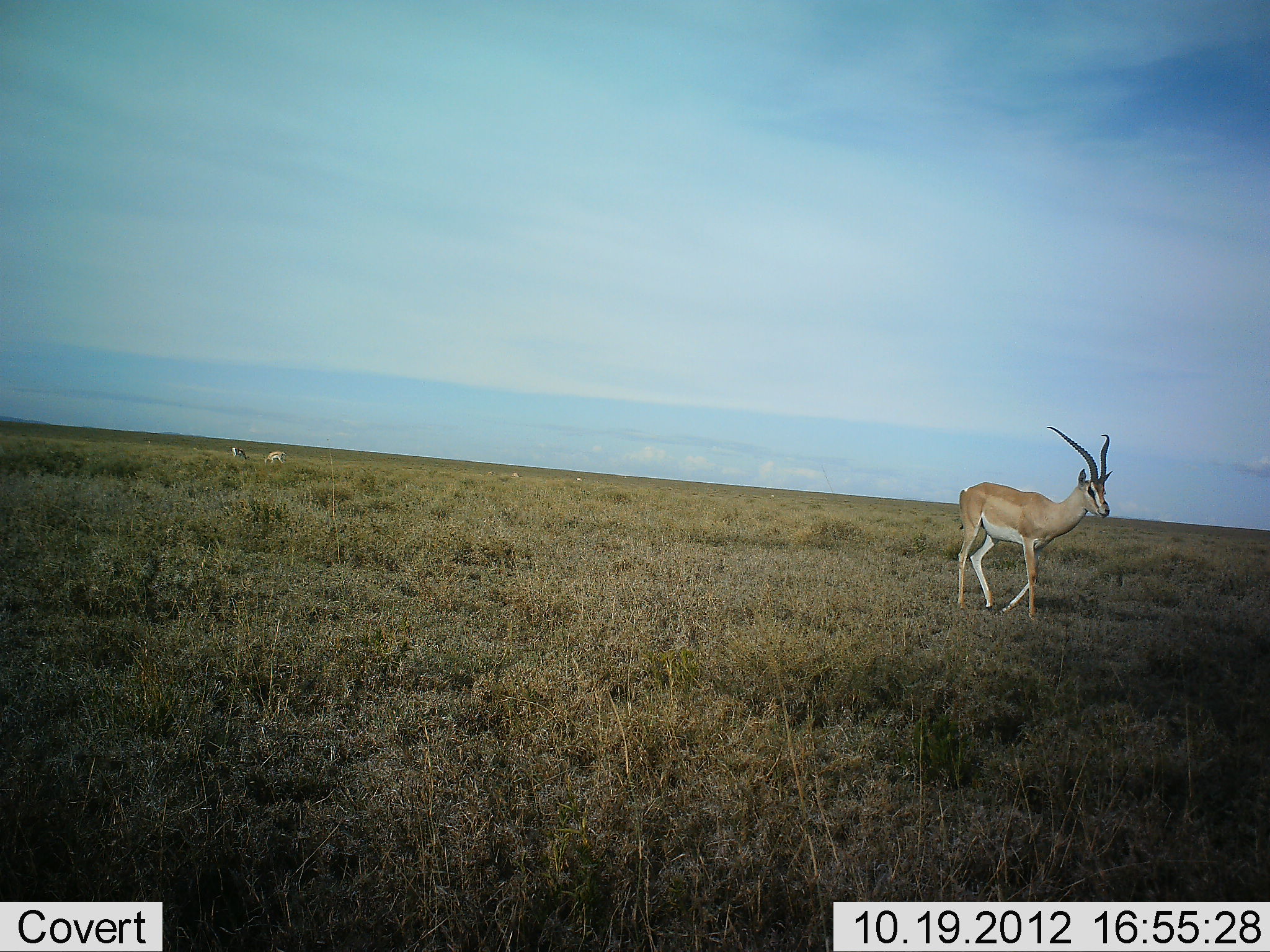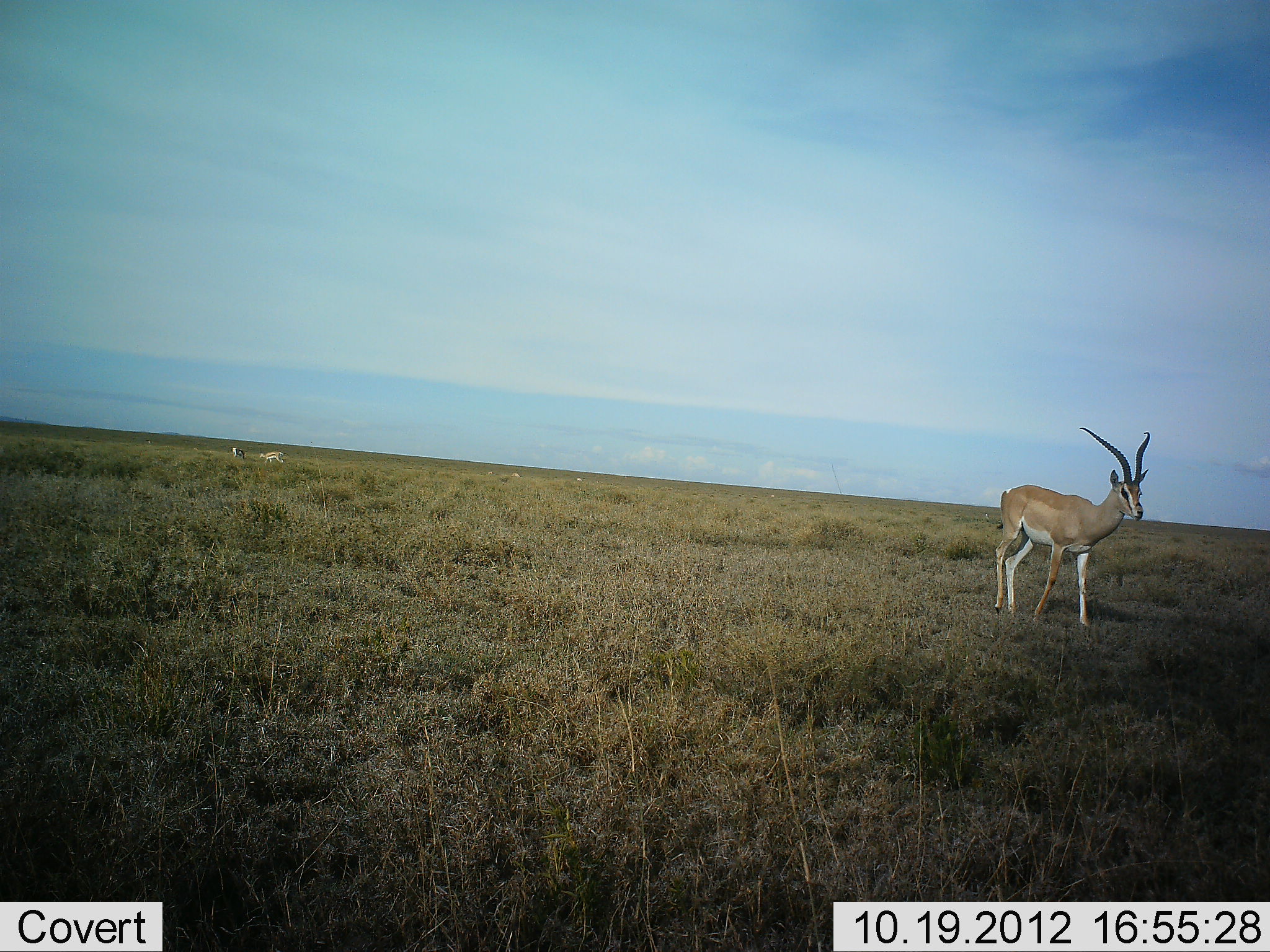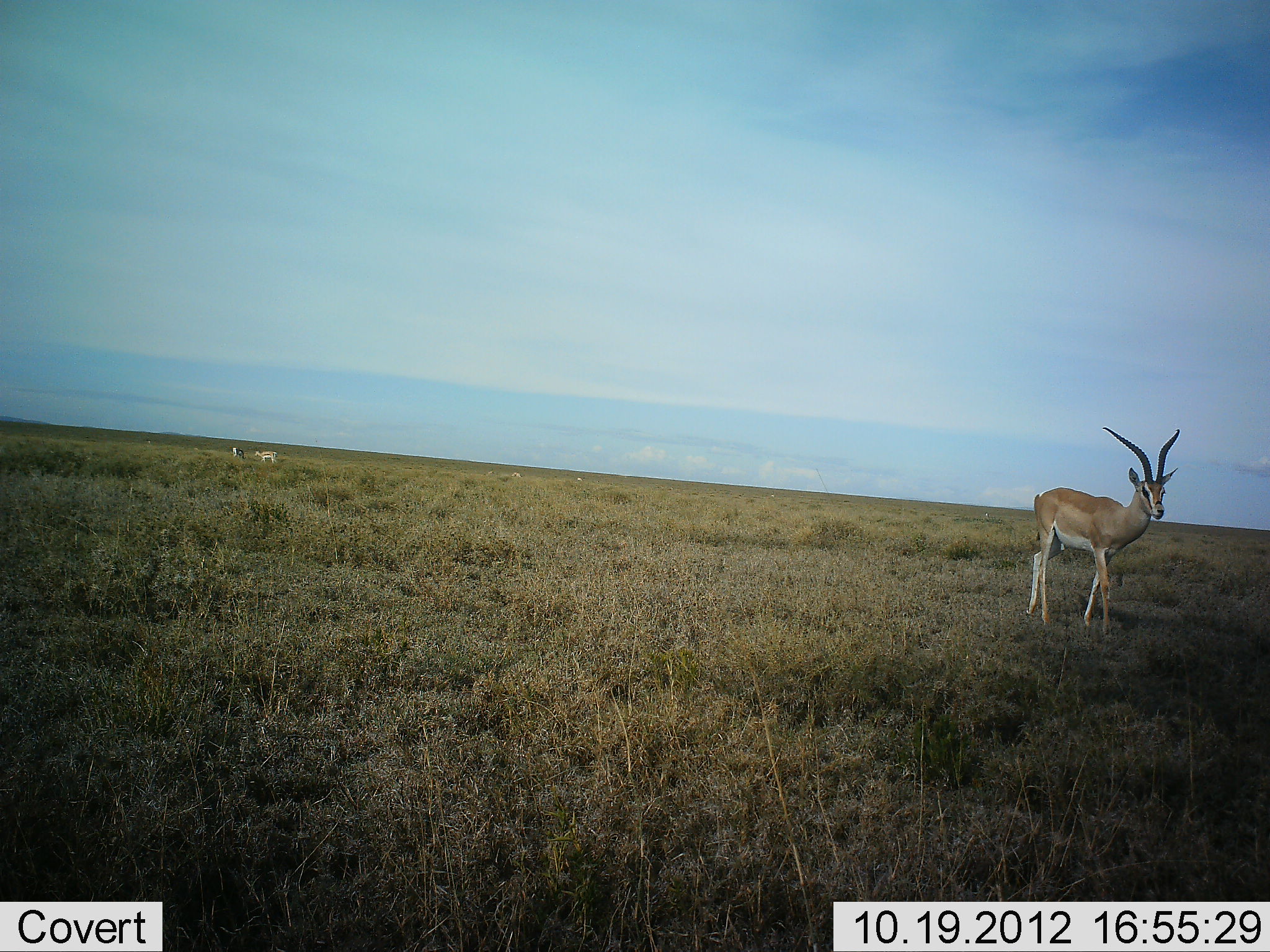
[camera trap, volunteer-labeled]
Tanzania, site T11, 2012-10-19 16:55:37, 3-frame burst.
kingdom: Animalia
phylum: Chordata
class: Mammalia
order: Artiodactyla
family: Bovidae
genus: Nanger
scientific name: Nanger granti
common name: grant's gazelle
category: gazellegrants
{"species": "gazellegrants (grant's gazelle) (Nanger granti)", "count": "2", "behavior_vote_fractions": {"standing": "30%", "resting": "0%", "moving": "70%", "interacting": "0%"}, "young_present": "0%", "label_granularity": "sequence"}